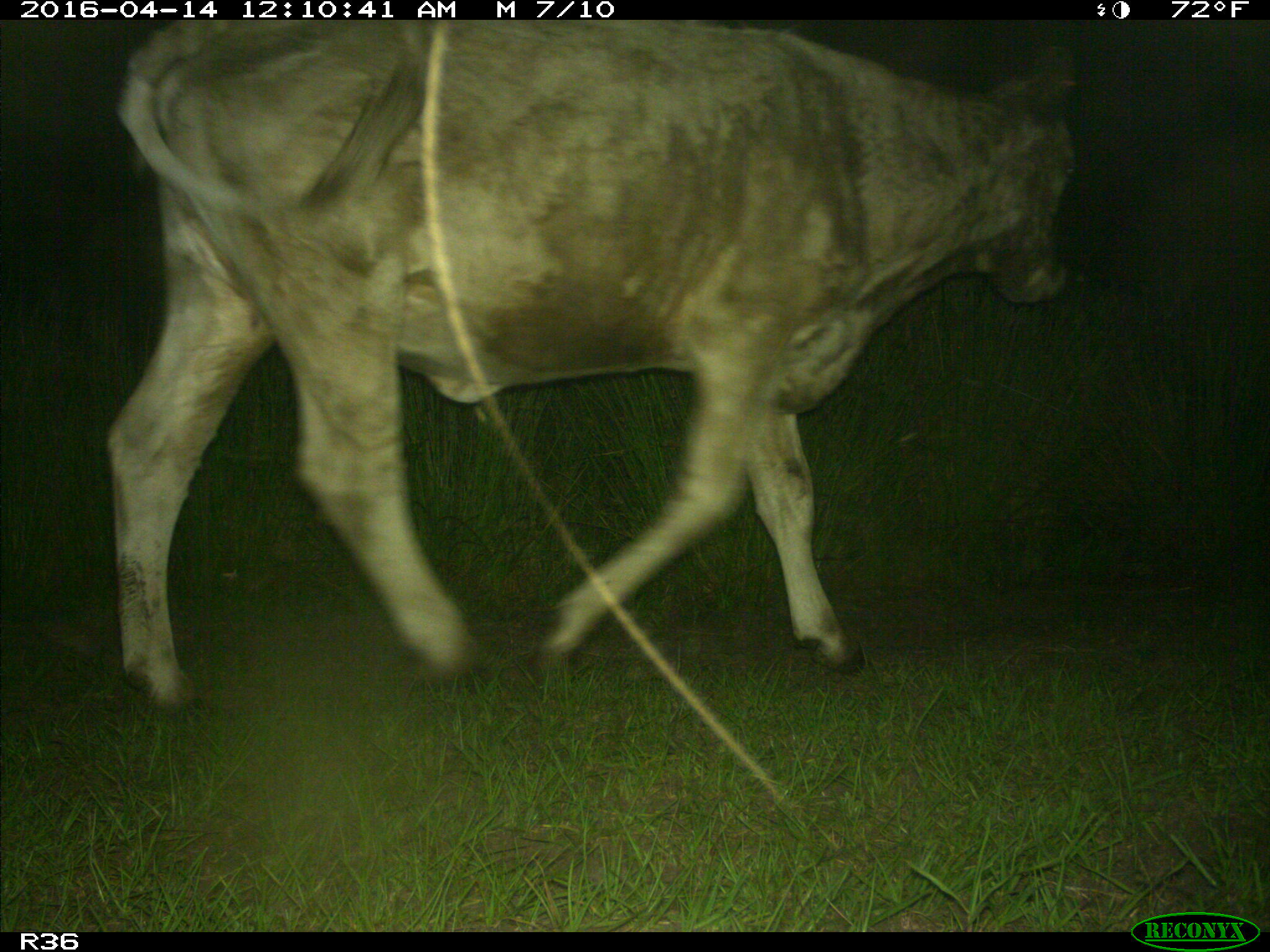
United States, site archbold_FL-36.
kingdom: Animalia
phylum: Chordata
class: Mammalia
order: Artiodactyla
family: Bovidae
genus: Bos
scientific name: Bos taurus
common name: domestic cow